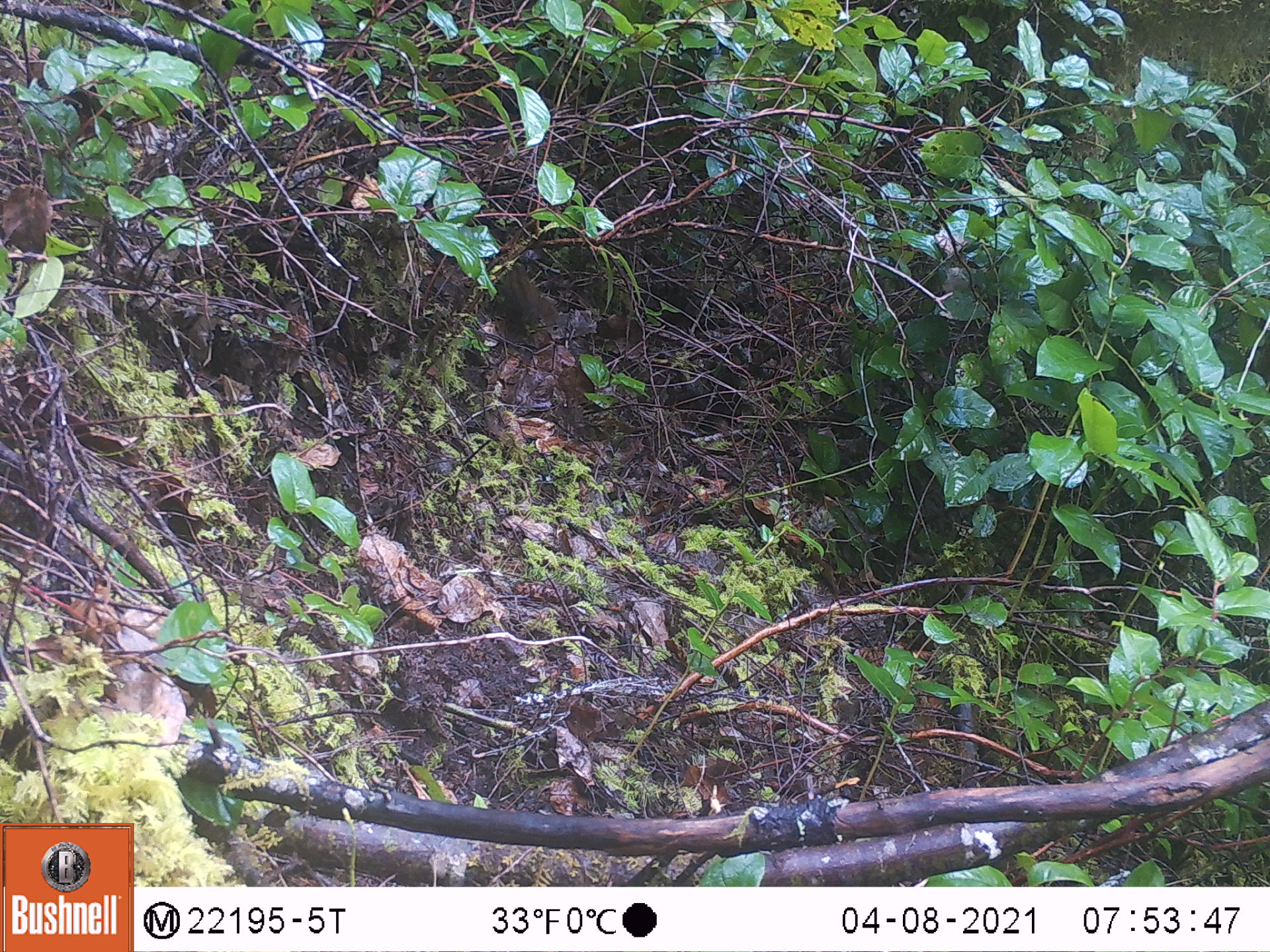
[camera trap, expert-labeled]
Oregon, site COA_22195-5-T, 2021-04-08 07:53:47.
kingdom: Animalia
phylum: Chordata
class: Mammalia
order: Rodentia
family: Sciuridae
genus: Neotamias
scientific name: Neotamias townsendii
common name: townsend's chipmunk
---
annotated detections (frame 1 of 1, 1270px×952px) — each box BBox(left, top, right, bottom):
townsend's chipmunk: BBox(454, 238, 574, 358)